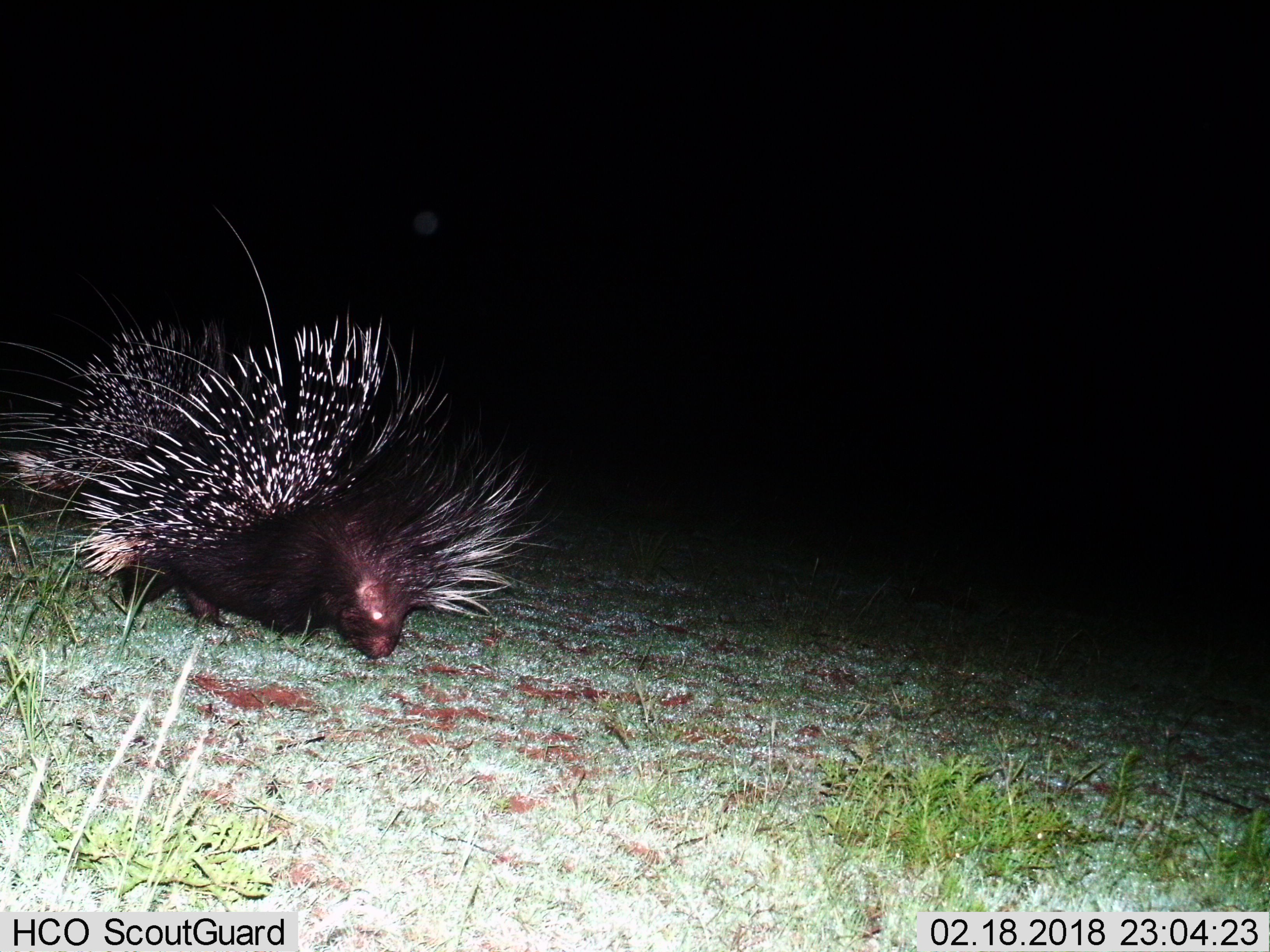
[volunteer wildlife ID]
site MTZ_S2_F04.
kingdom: Animalia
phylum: Chordata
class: Mammalia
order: Rodentia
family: Hystricidae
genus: Hystrix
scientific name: Hystrix cristata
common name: crested porcupine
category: porcupine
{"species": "porcupine (crested porcupine) (Hystrix cristata)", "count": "2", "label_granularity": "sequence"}